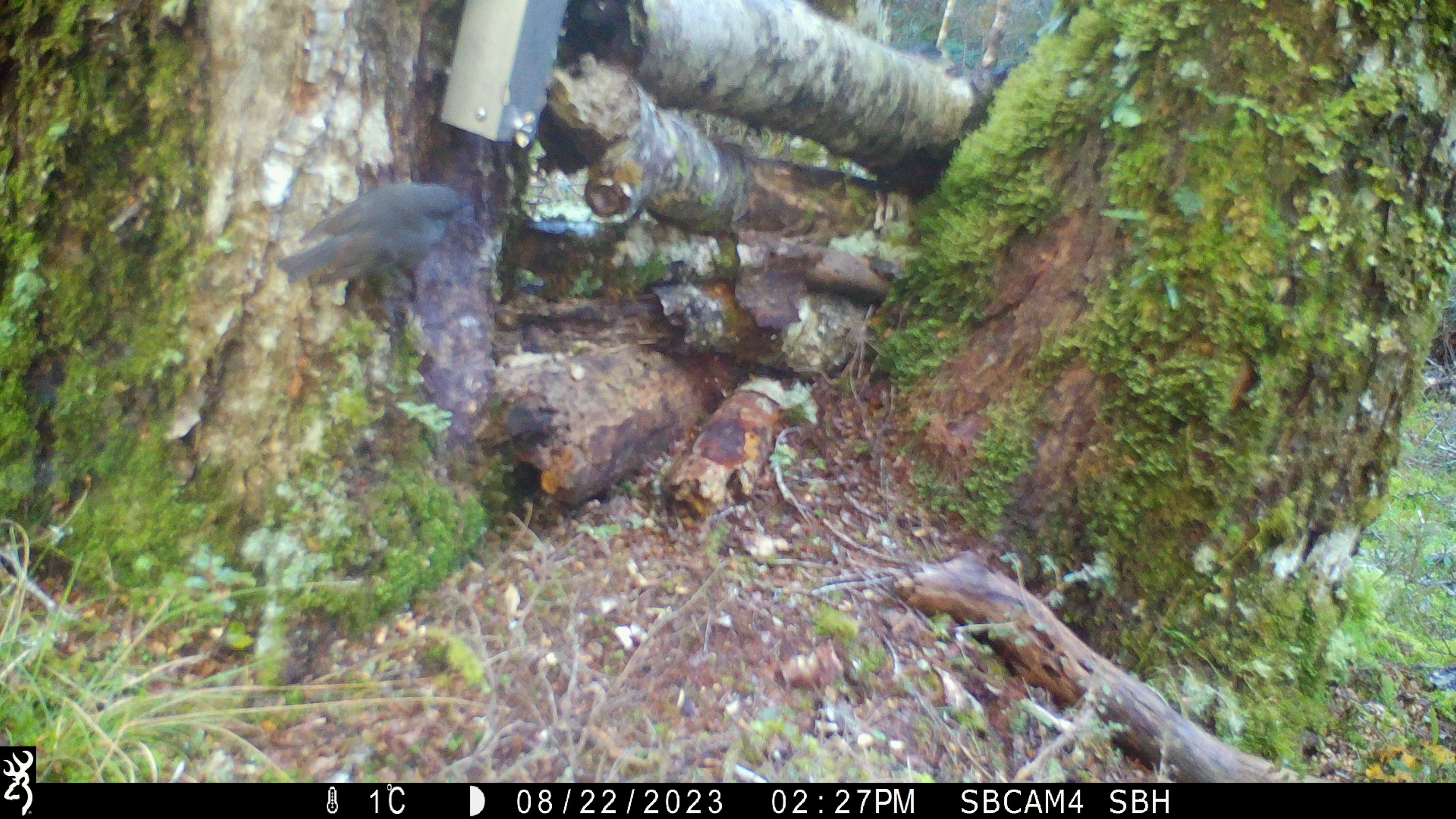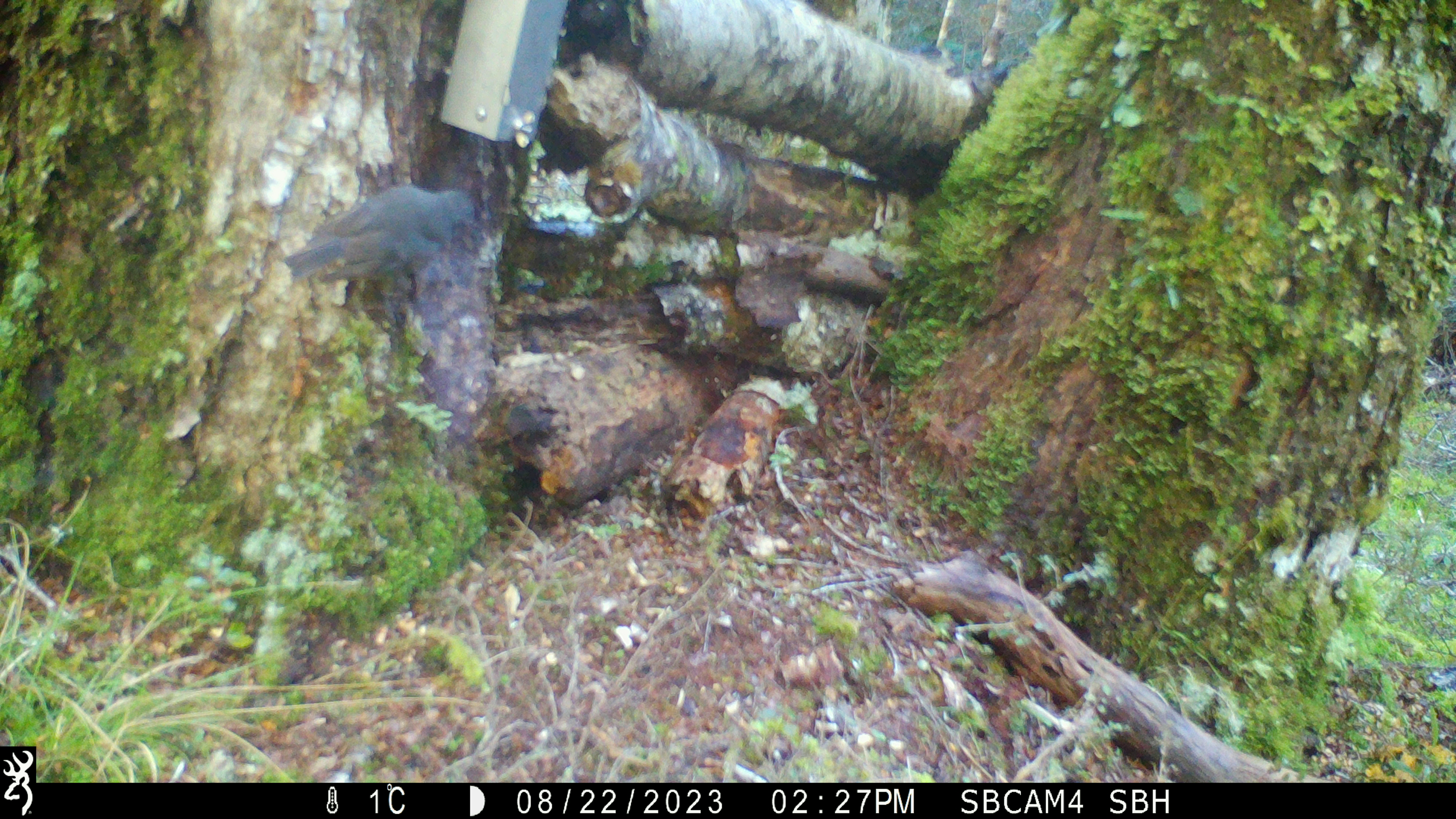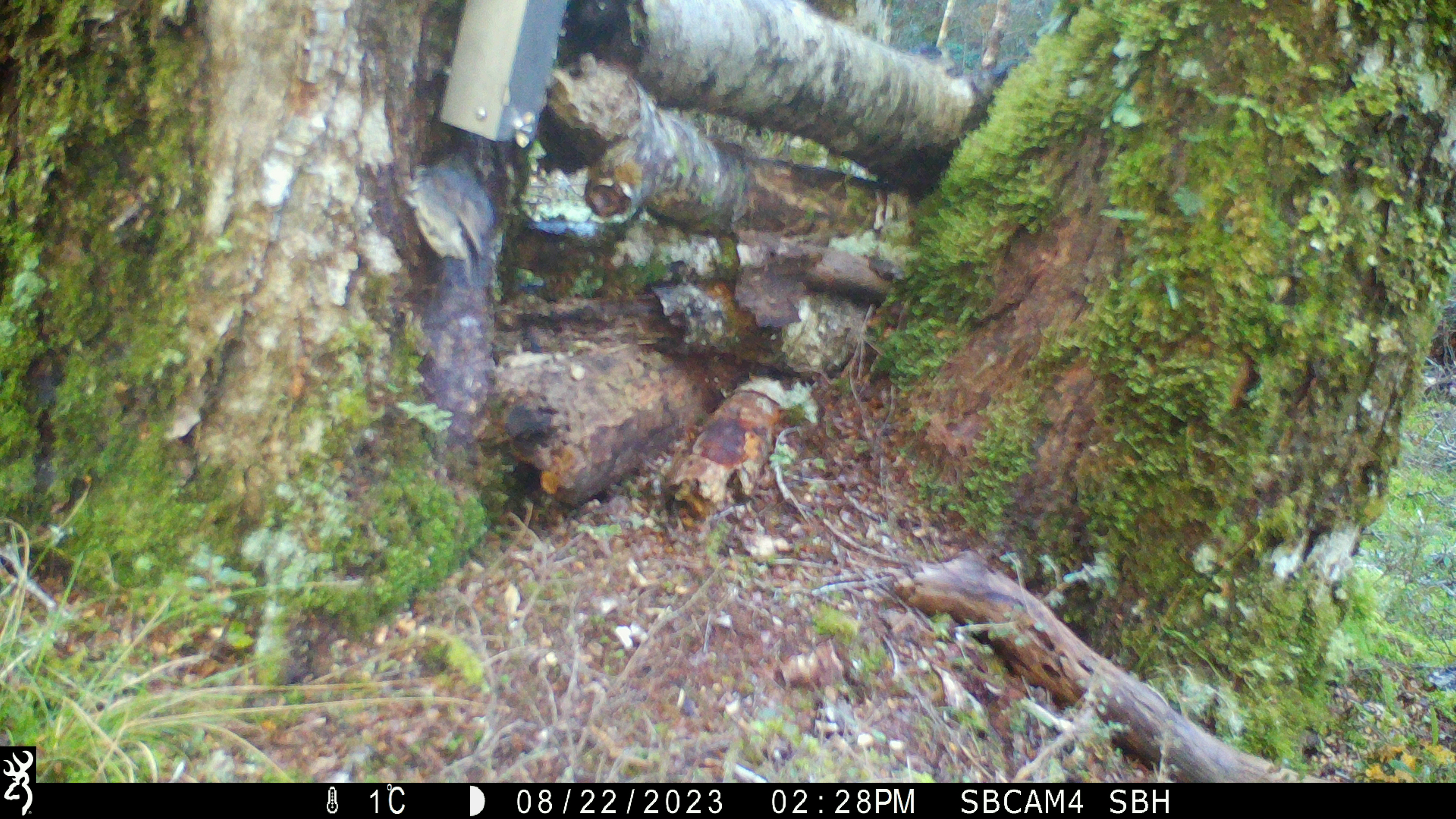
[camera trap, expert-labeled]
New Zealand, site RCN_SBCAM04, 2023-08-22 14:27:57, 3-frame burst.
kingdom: Animalia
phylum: Chordata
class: Aves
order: Passeriformes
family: Petroicidae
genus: Petroica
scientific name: Petroica australis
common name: new zealand robin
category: robin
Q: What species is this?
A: Robin (new zealand robin) (Petroica australis).